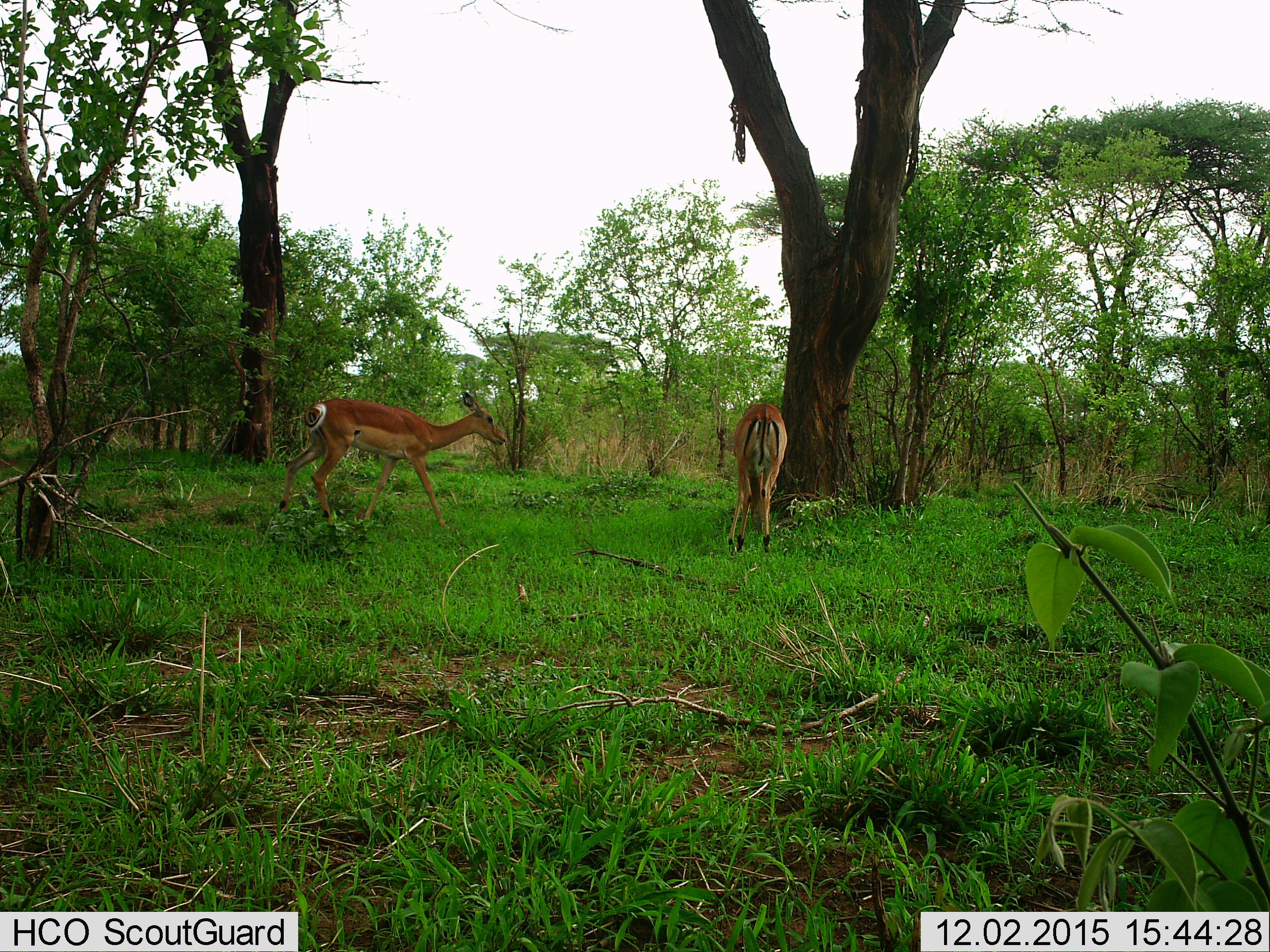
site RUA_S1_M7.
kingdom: Animalia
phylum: Chordata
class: Mammalia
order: Artiodactyla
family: Bovidae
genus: Aepyceros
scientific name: Aepyceros melampus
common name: impala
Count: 2.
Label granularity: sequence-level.